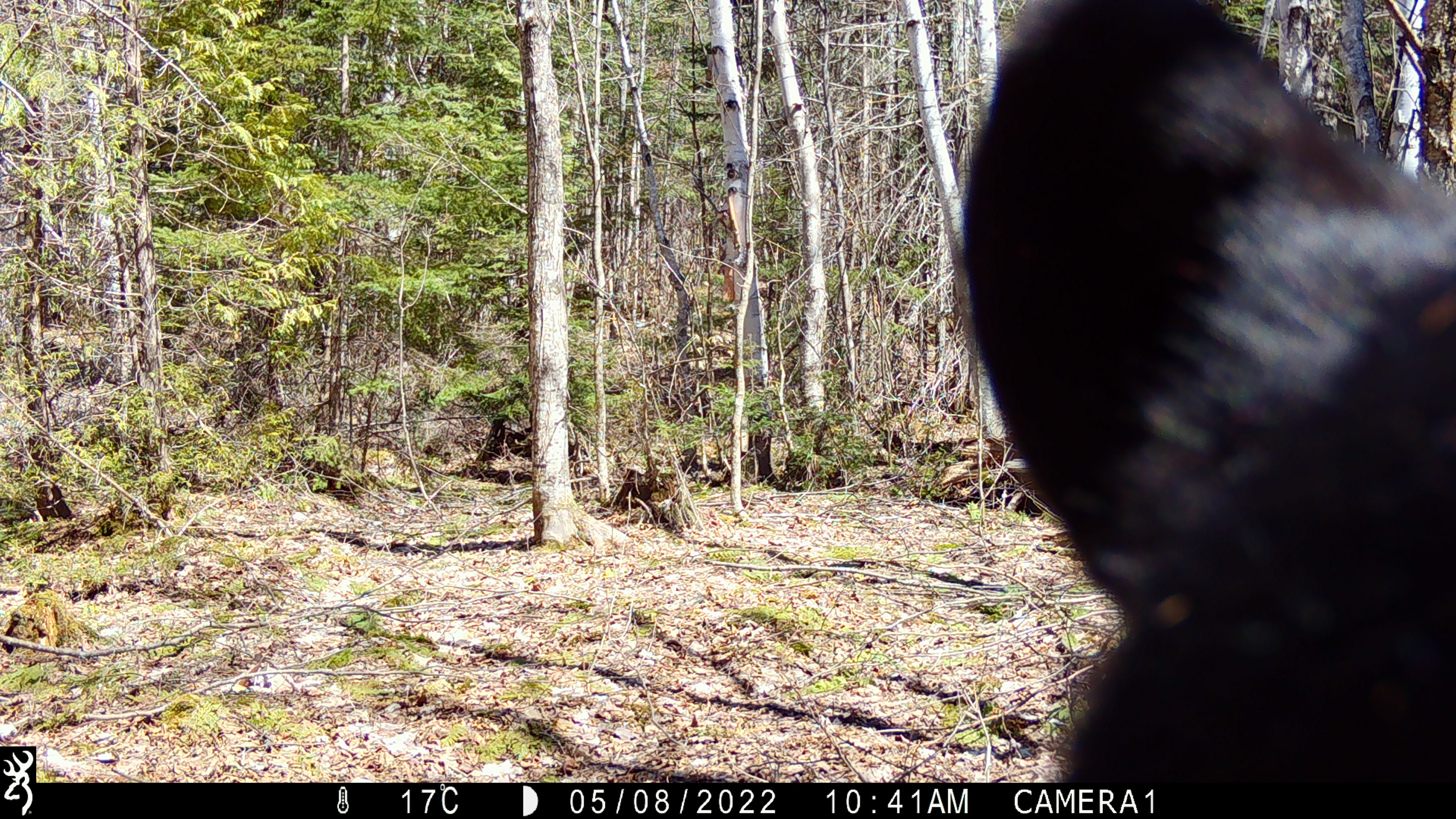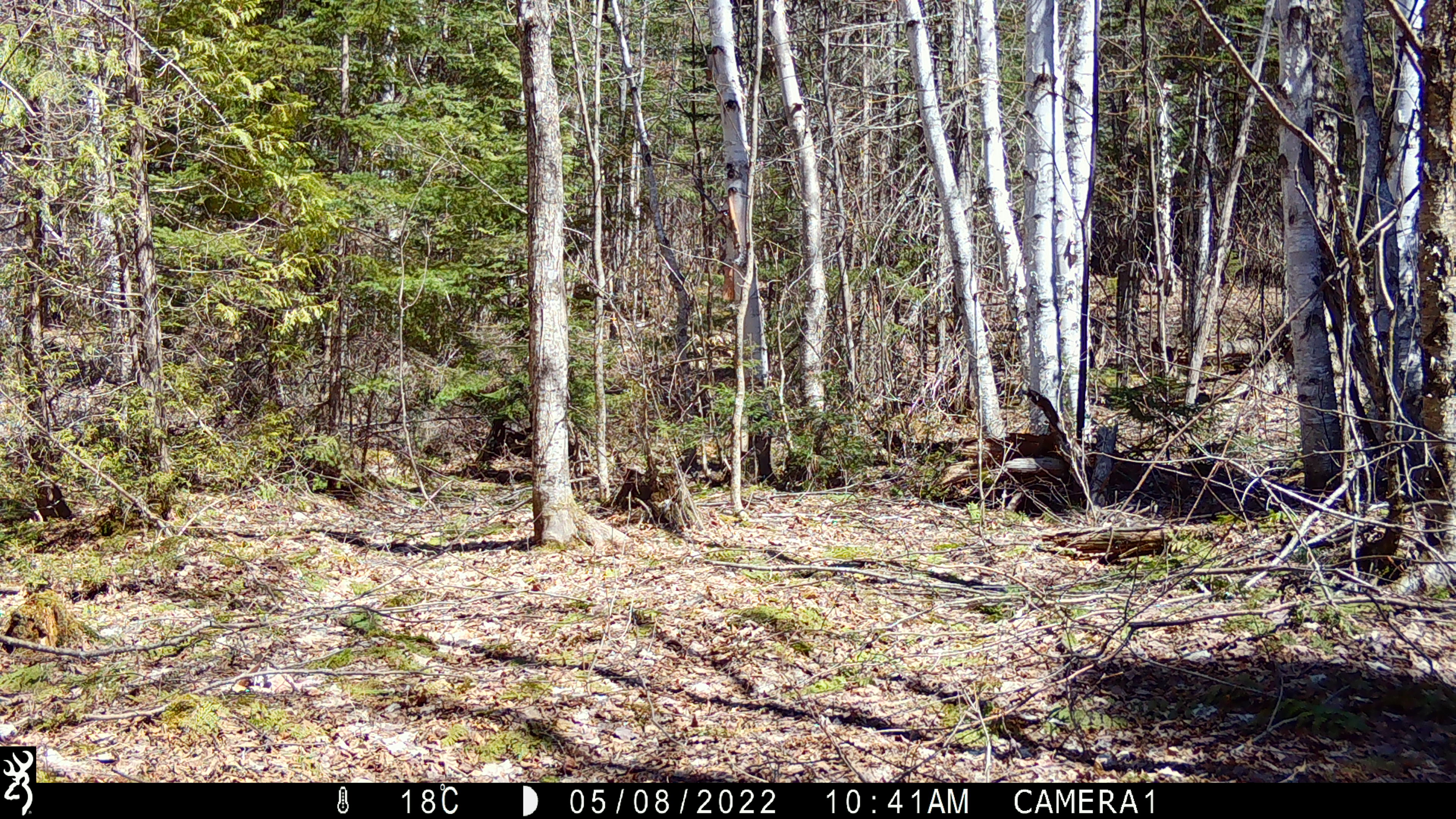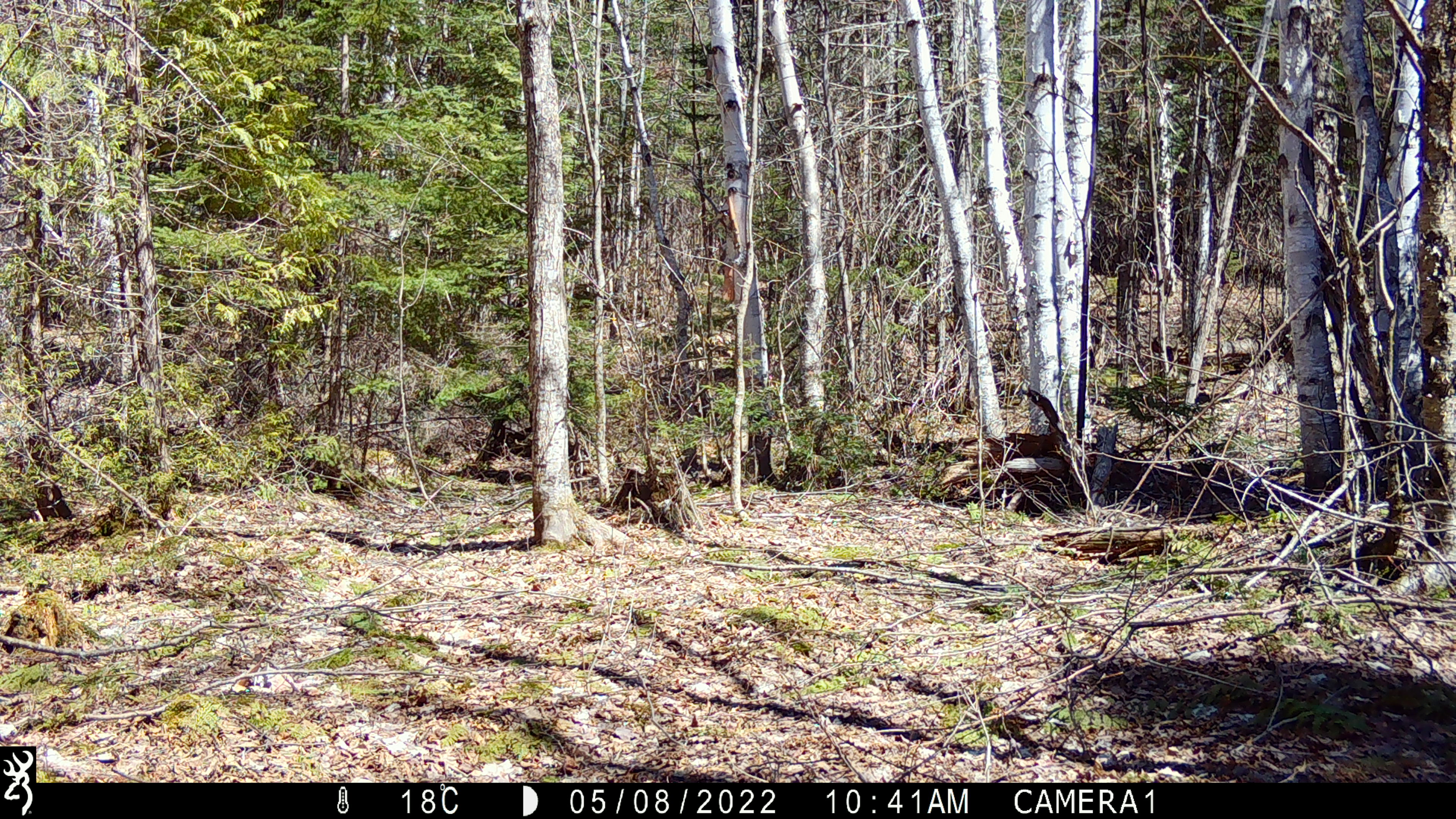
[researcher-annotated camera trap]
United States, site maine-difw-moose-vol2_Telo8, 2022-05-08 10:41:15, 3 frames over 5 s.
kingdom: Animalia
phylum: Chordata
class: Mammalia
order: Carnivora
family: Ursidae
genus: Ursus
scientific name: Ursus americanus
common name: black bear